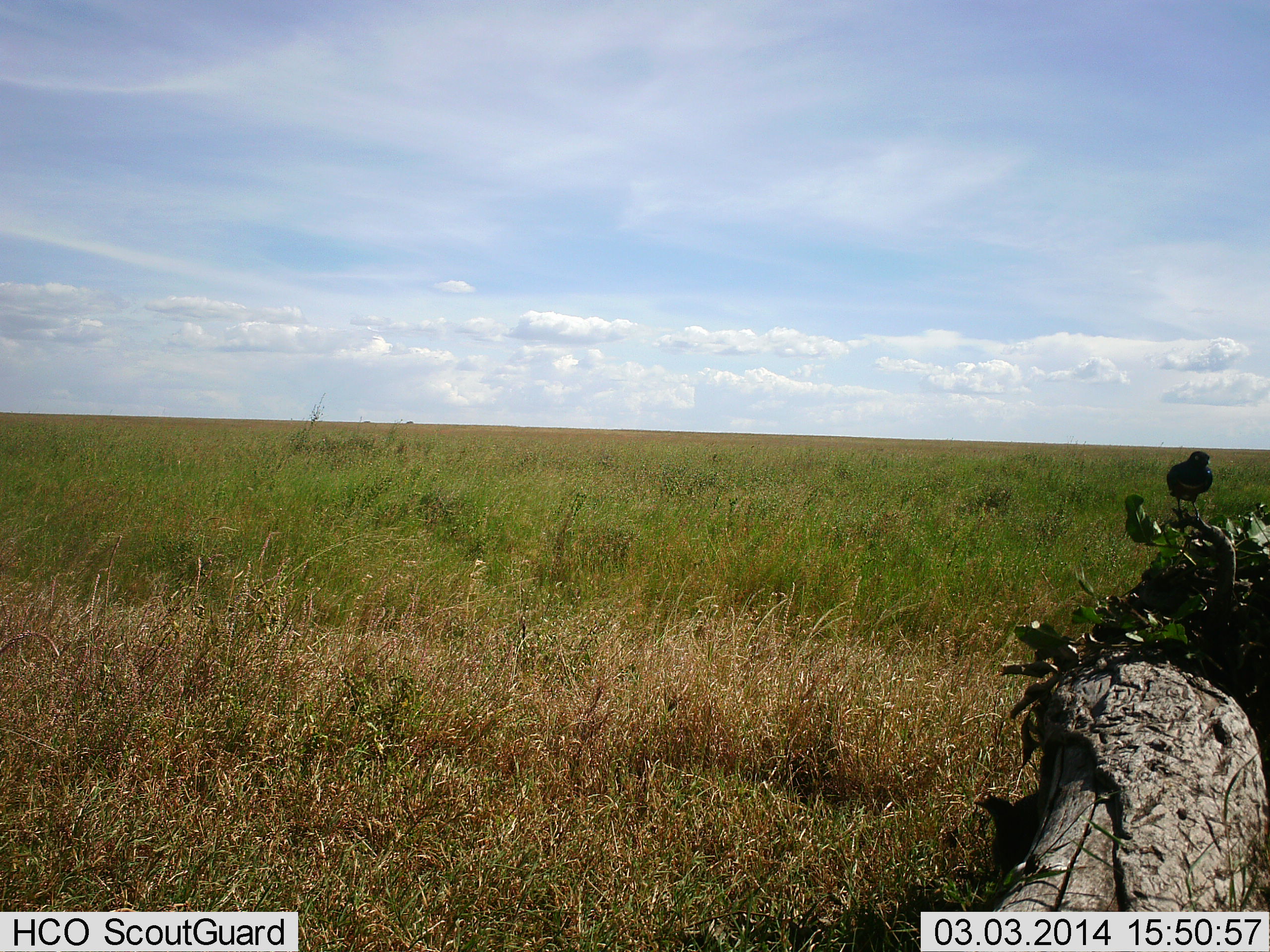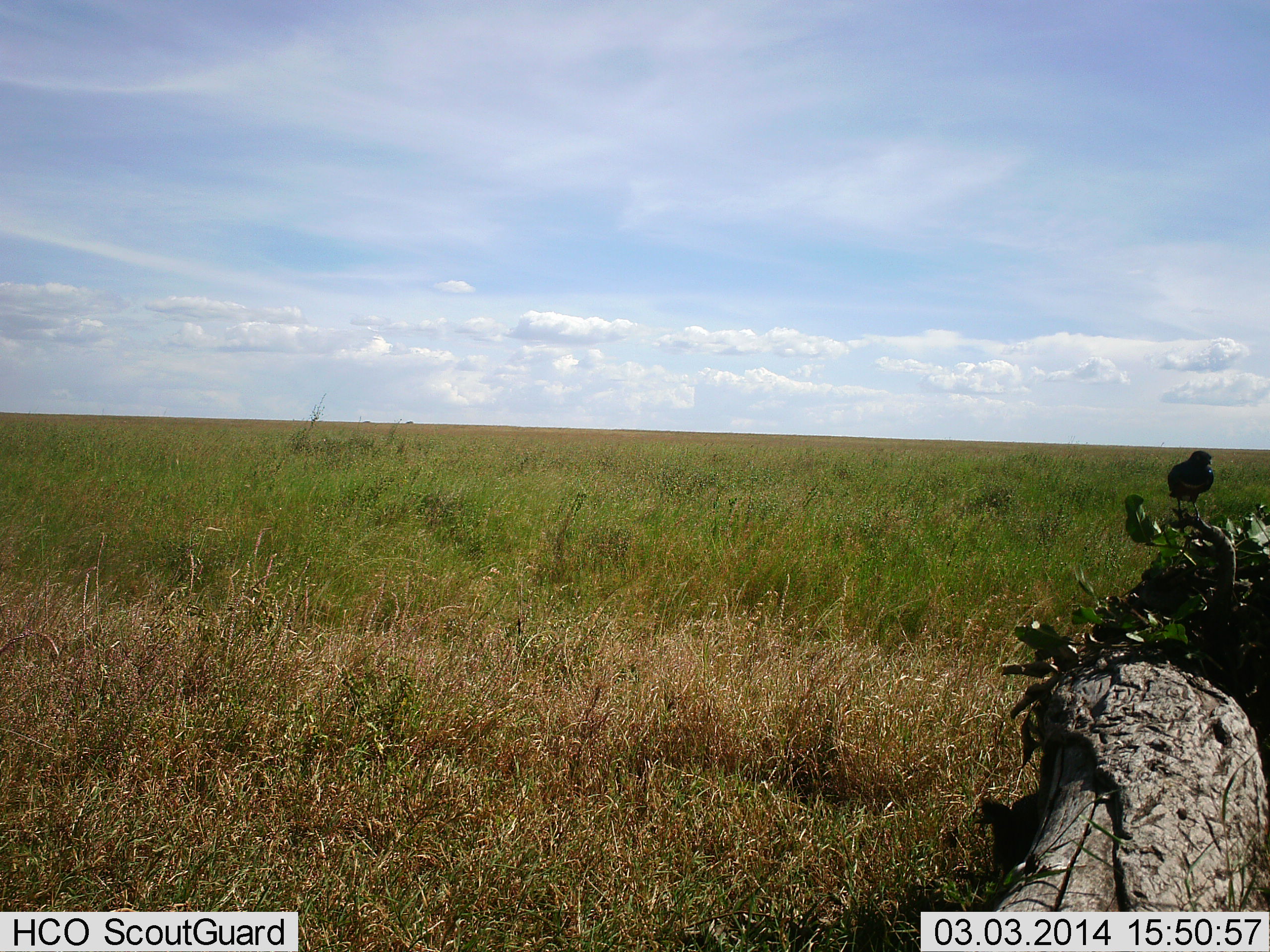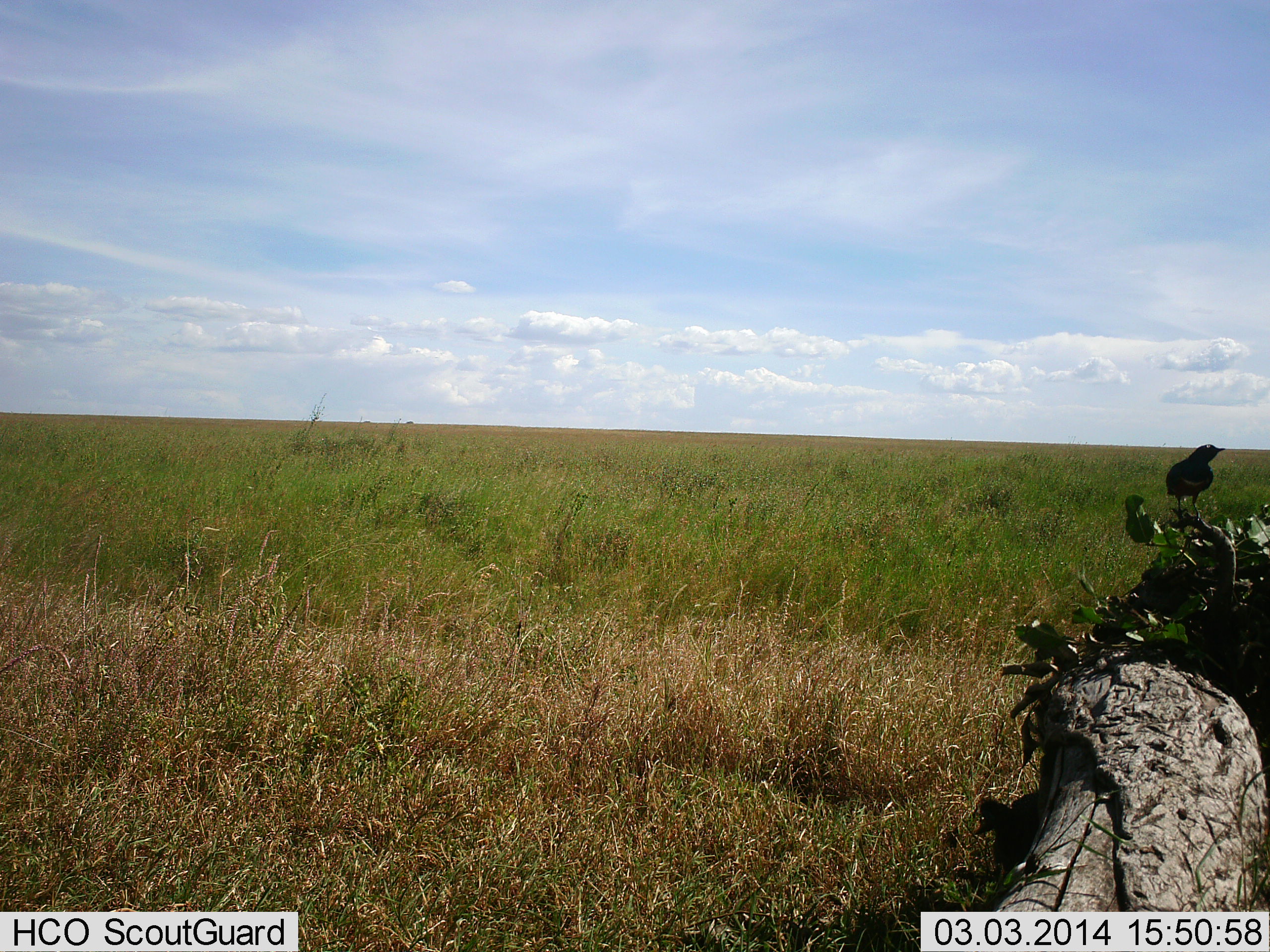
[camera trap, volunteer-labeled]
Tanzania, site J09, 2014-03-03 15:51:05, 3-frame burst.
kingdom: Animalia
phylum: Chordata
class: Aves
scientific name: Aves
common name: bird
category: otherbird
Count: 1.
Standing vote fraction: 64%.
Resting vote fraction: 36%.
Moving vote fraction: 0%.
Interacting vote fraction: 0%.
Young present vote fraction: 0%.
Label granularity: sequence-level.